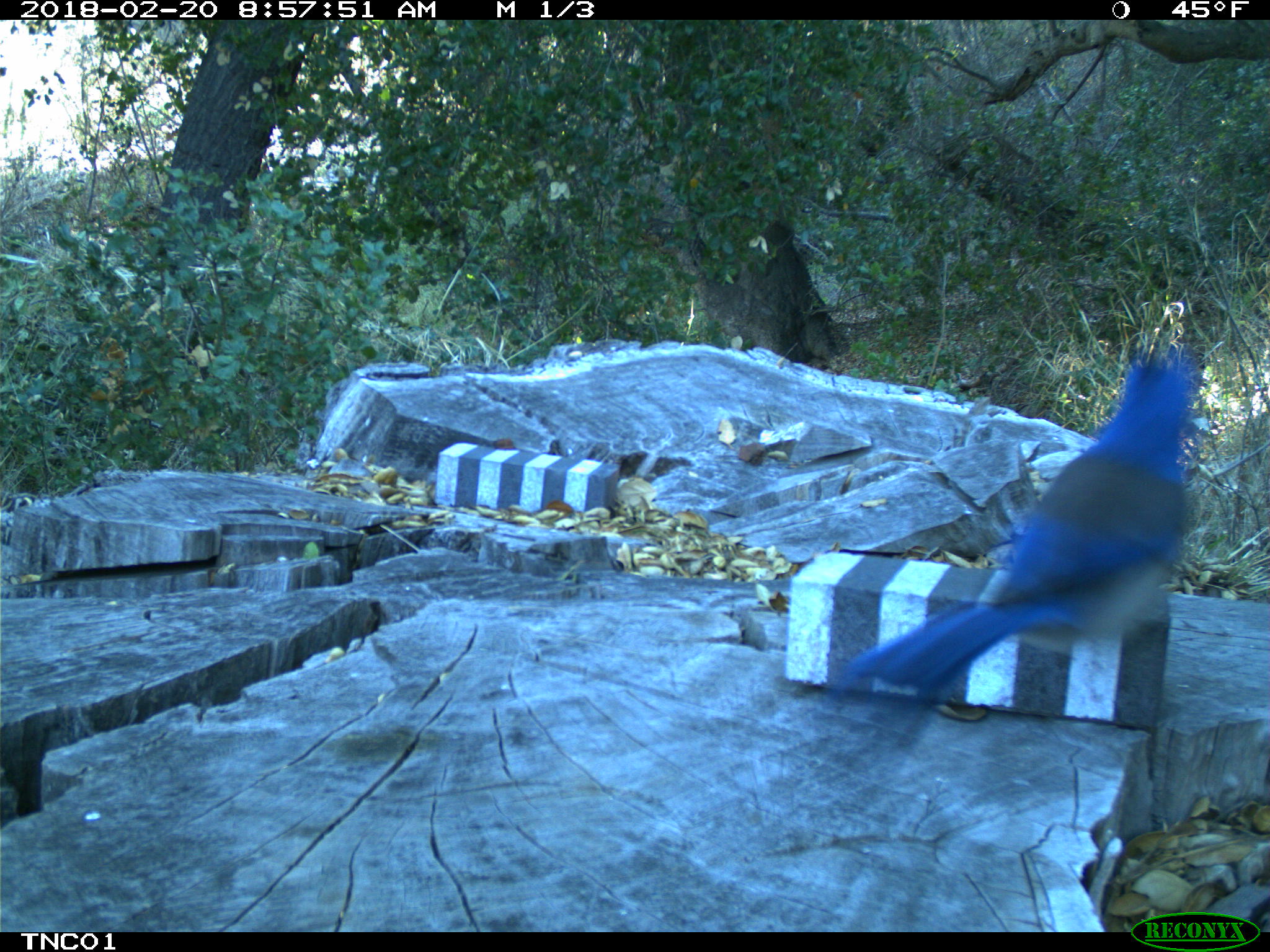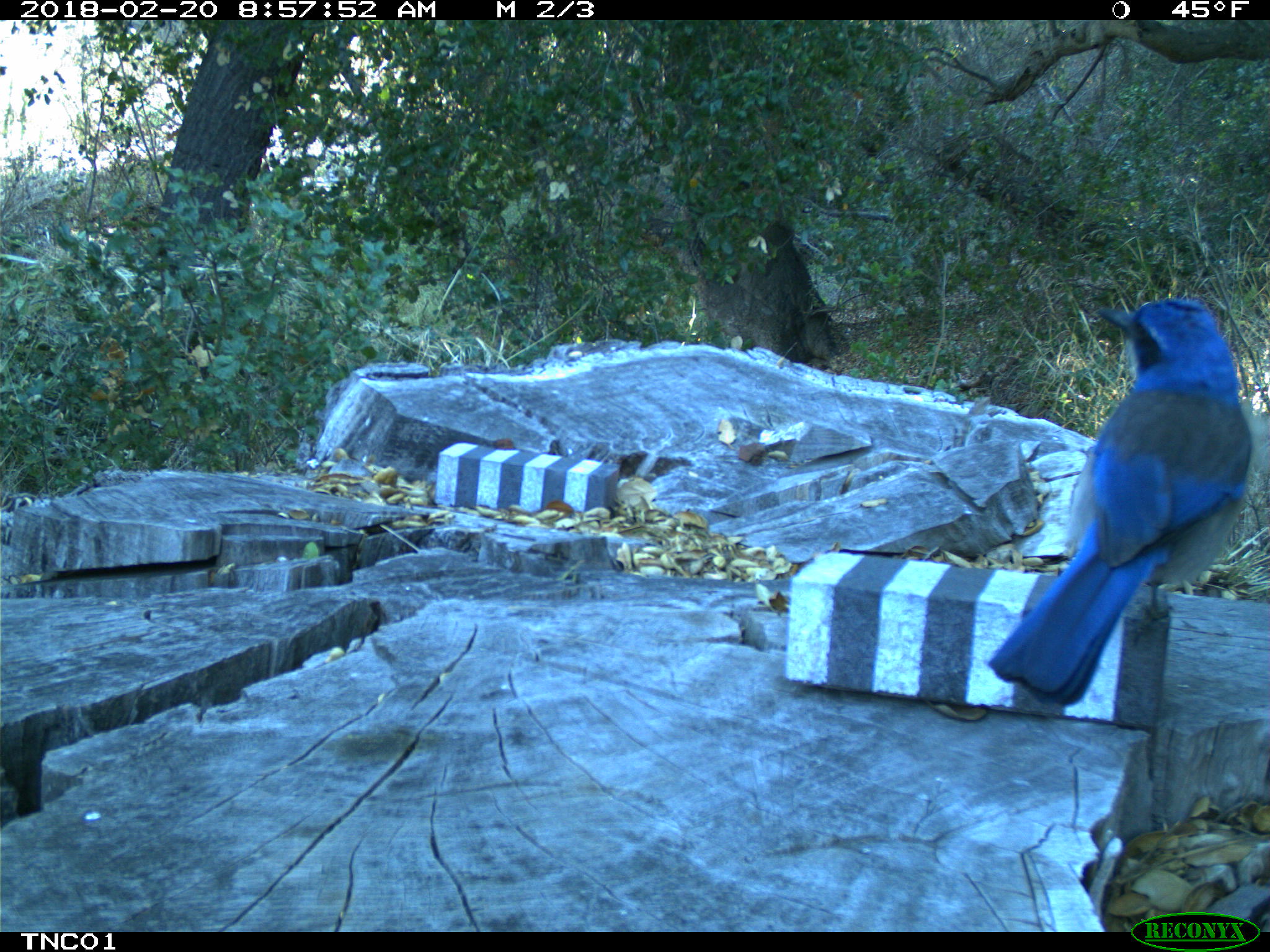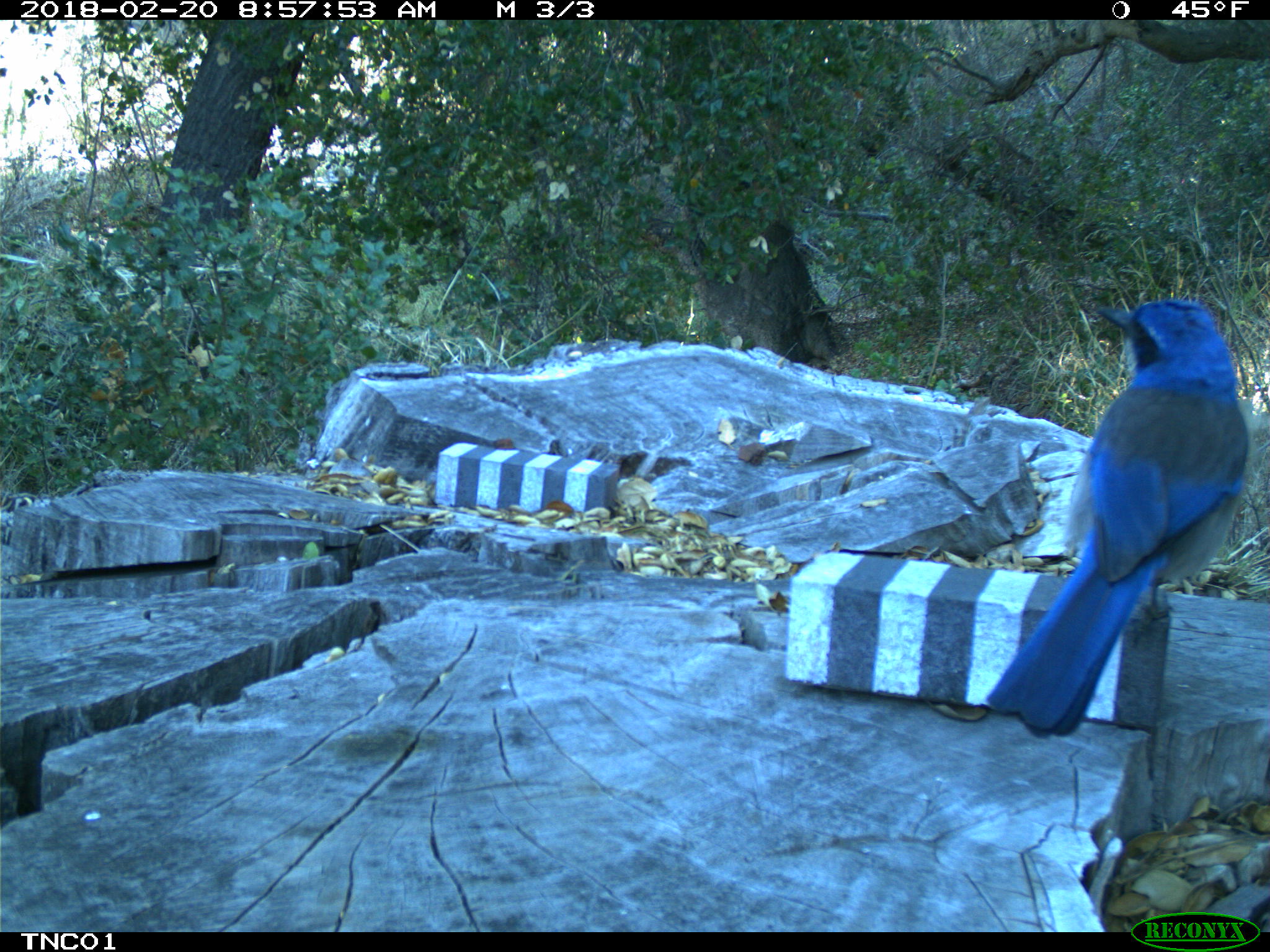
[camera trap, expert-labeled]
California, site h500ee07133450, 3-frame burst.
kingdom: Animalia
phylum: Chordata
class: Aves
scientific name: Aves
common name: bird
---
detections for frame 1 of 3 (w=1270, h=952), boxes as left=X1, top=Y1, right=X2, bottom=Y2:
bird: left=814, top=344, right=1198, bottom=730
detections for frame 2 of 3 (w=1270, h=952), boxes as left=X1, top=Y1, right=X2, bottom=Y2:
bird: left=990, top=299, right=1263, bottom=705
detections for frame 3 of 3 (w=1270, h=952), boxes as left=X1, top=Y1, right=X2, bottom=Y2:
bird: left=984, top=299, right=1253, bottom=736